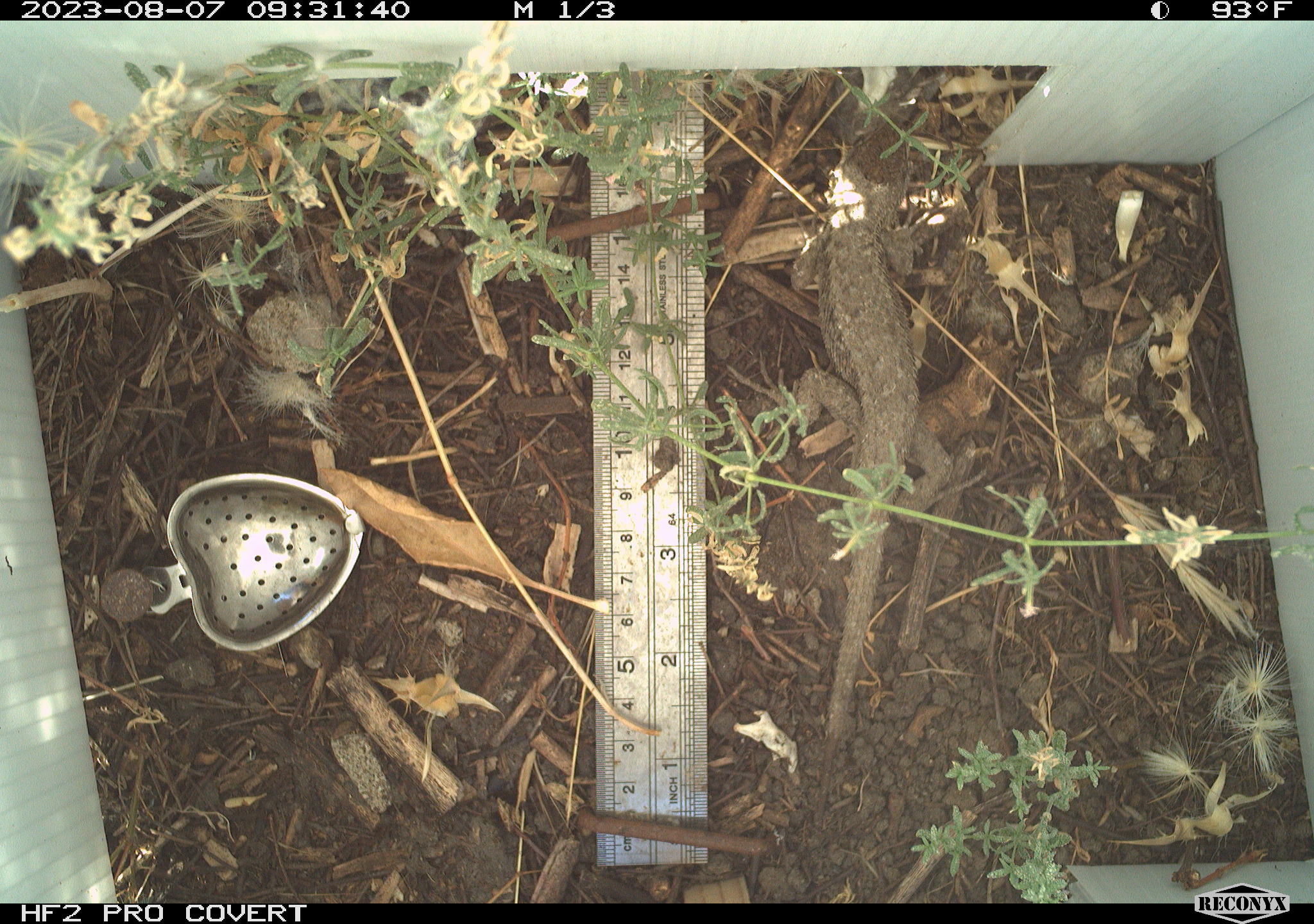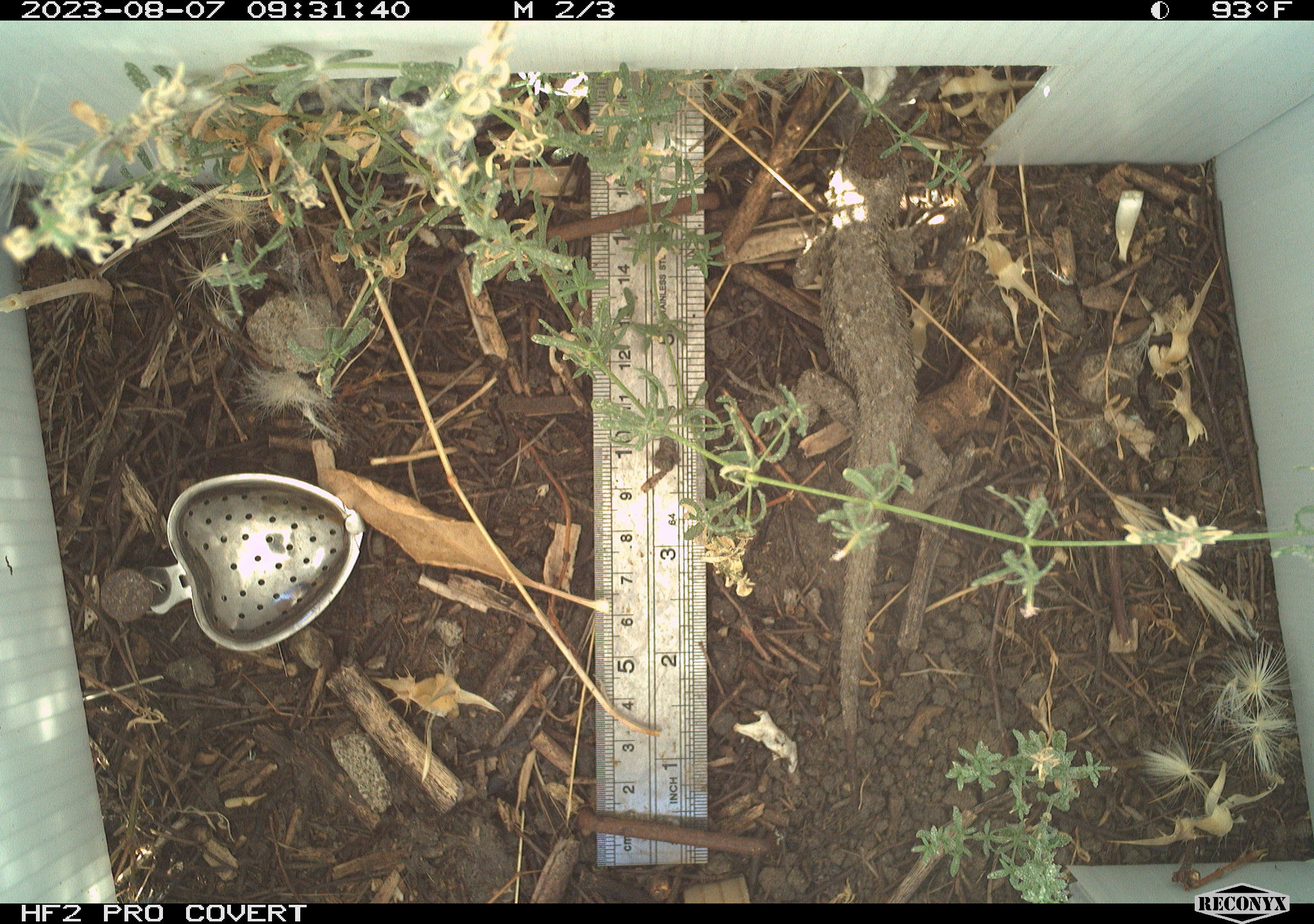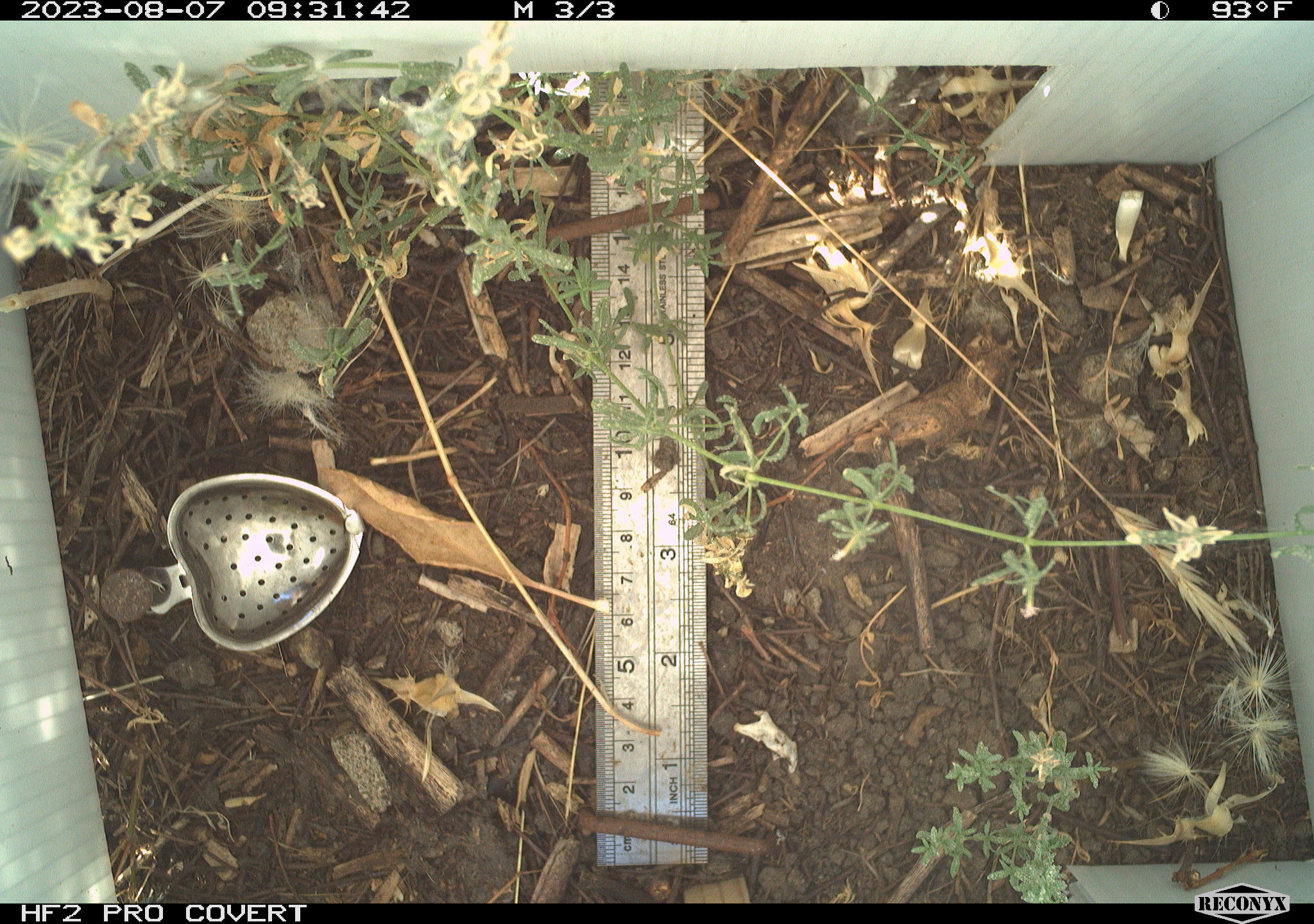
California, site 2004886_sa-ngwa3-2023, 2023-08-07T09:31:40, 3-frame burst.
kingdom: Animalia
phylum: Chordata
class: Reptilia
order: Squamata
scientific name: Squamata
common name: lizards and snakes